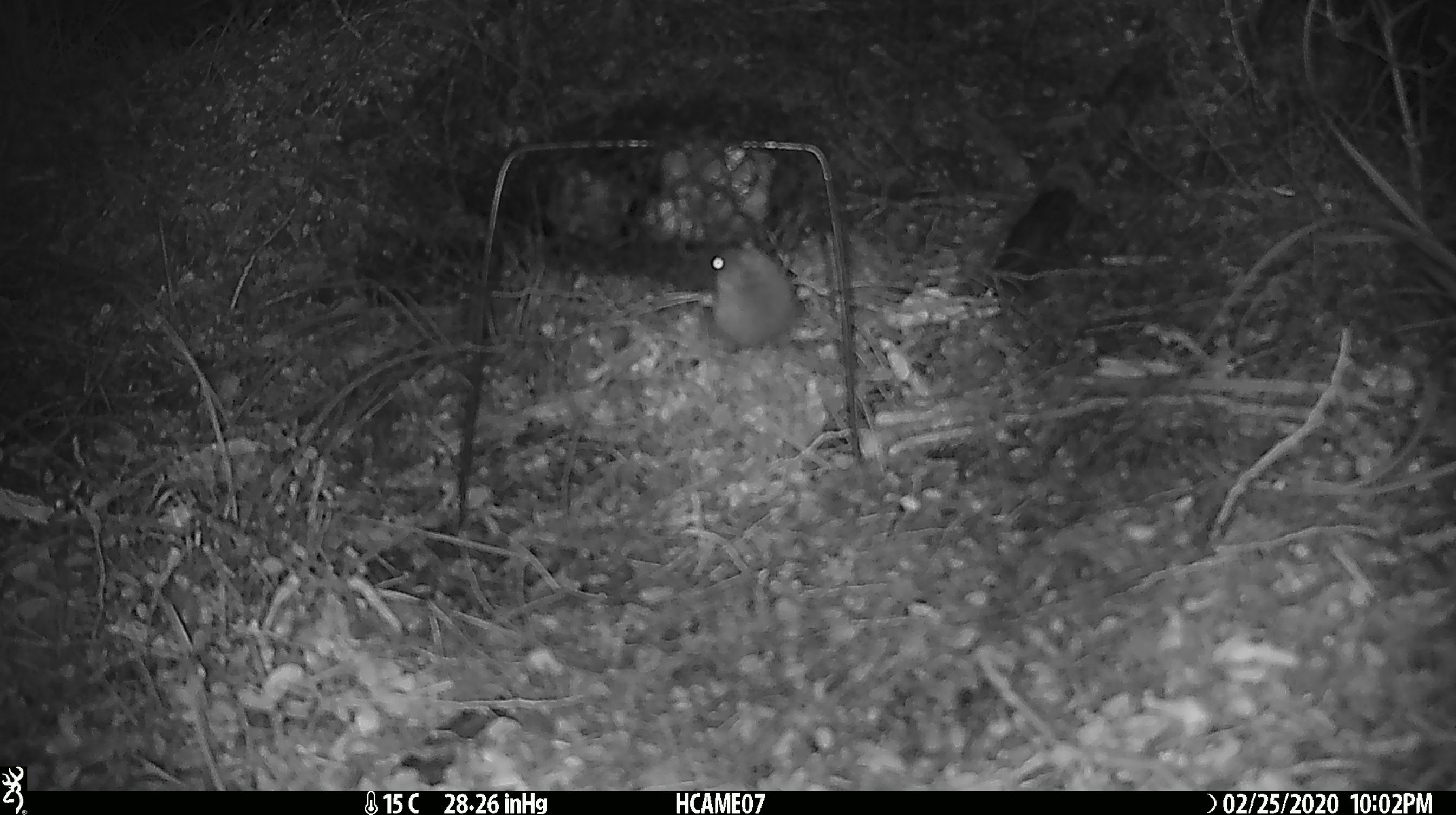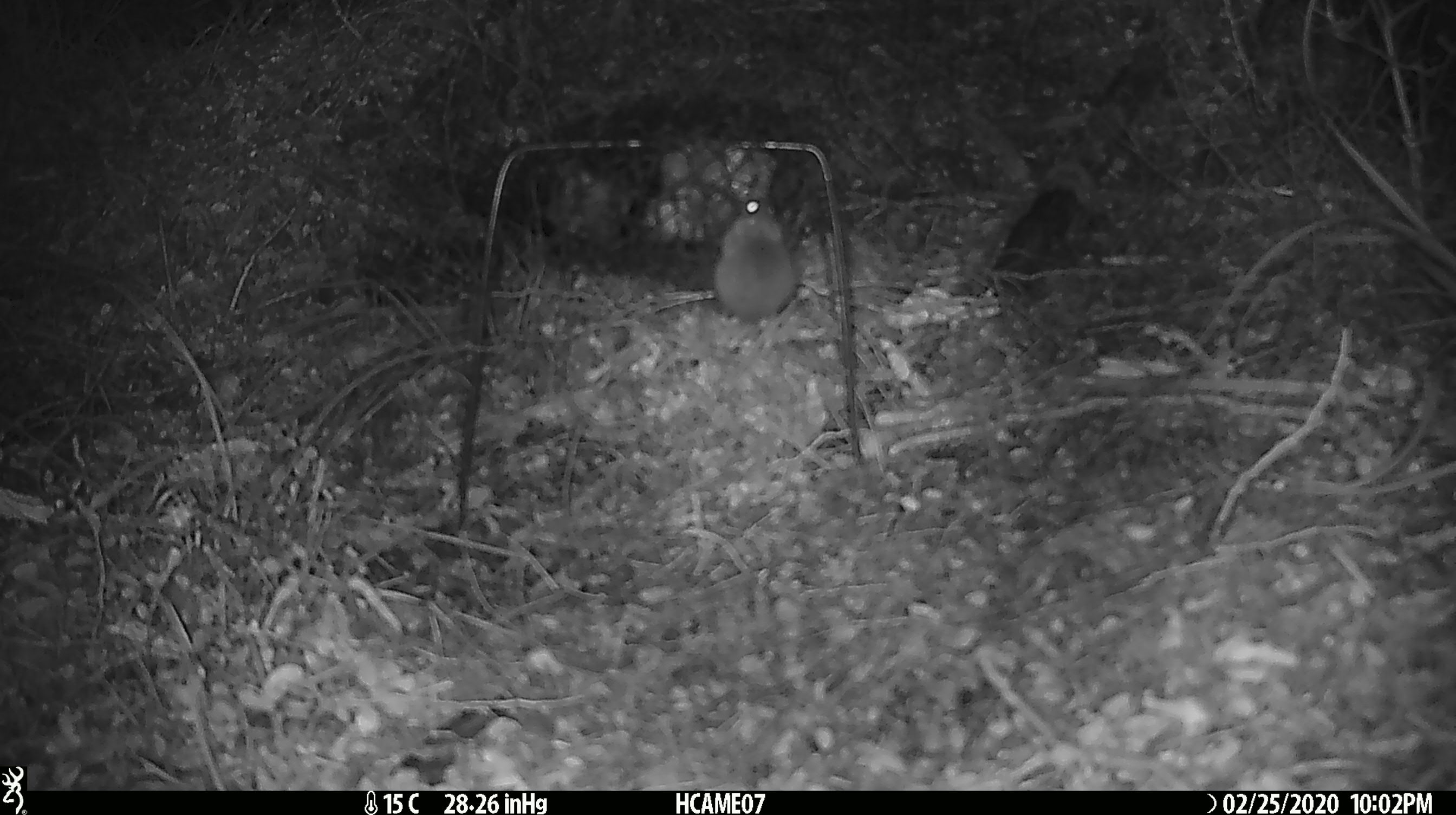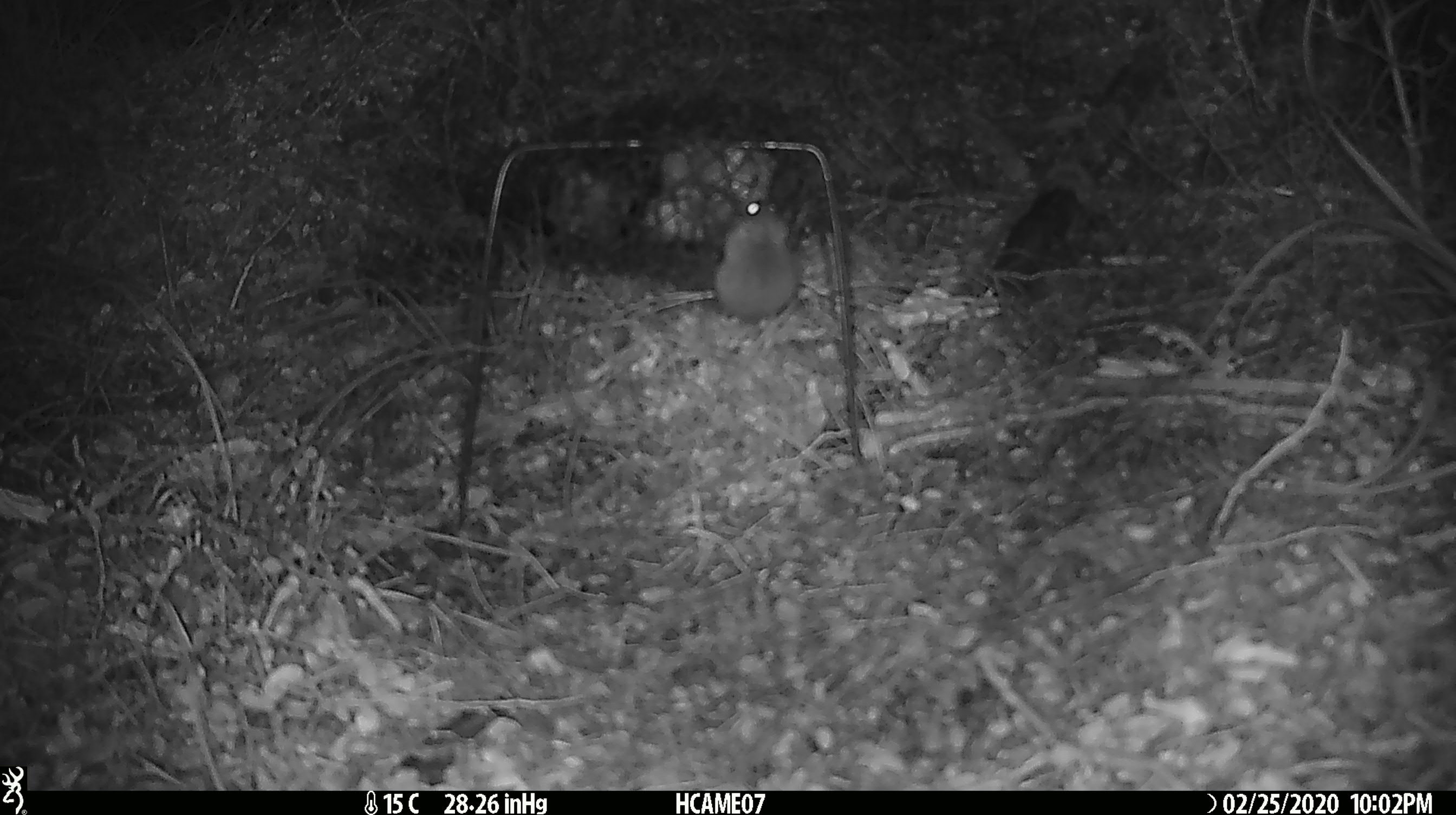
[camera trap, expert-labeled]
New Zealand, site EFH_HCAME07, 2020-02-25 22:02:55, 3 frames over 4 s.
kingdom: Animalia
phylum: Chordata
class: Mammalia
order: Rodentia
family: Muridae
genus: Mus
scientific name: Mus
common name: mouse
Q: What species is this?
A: Mouse (Mus).